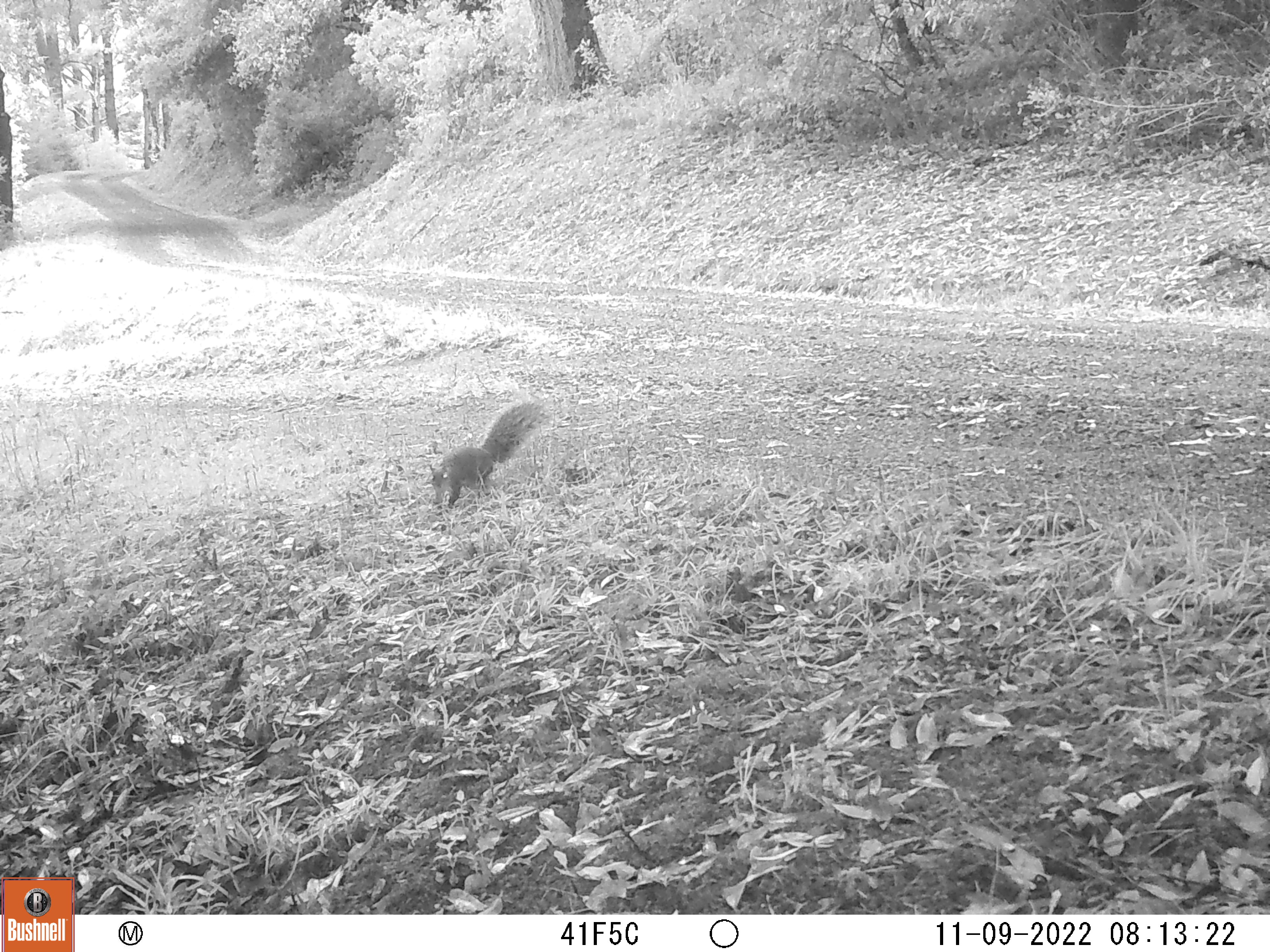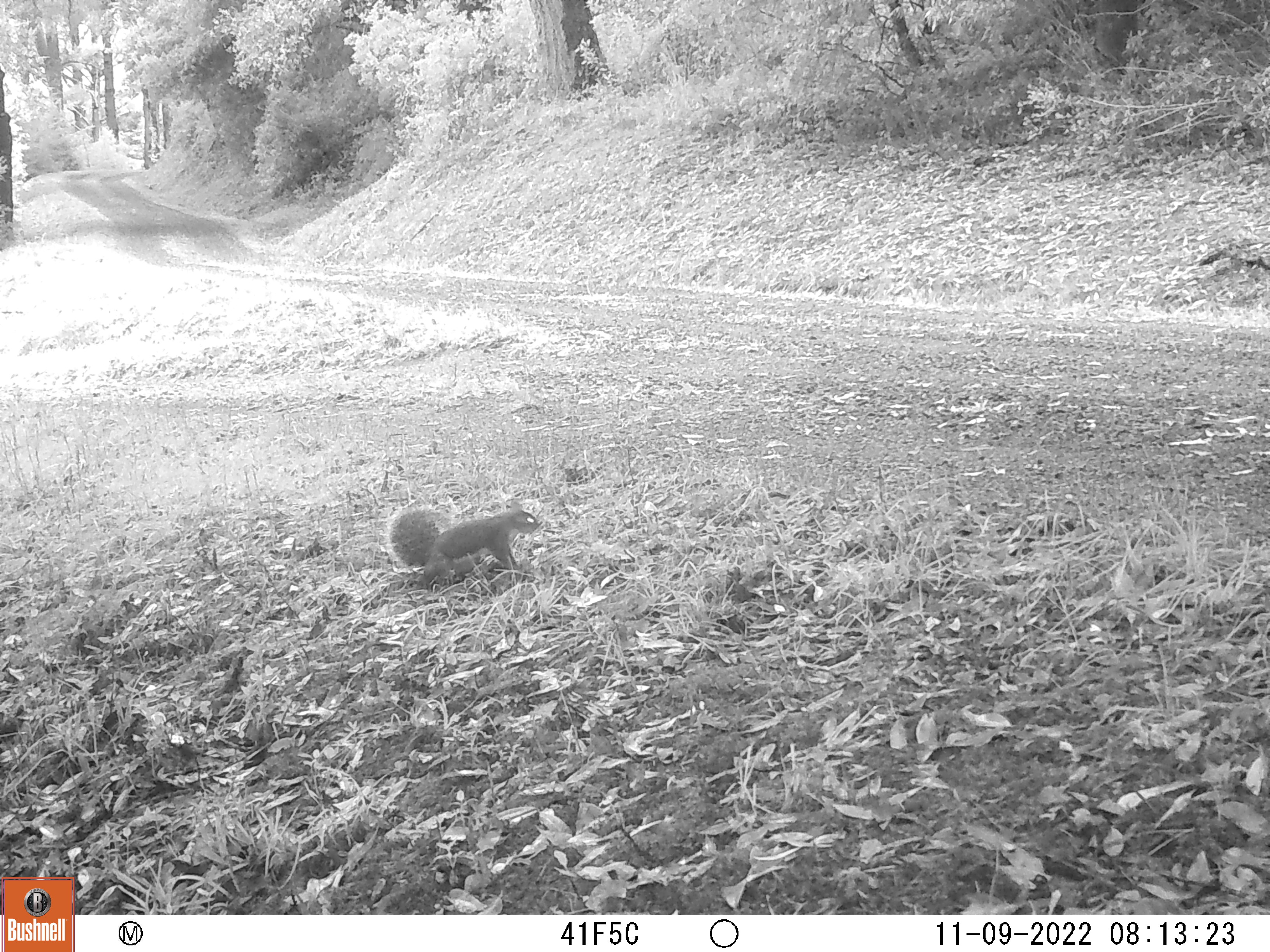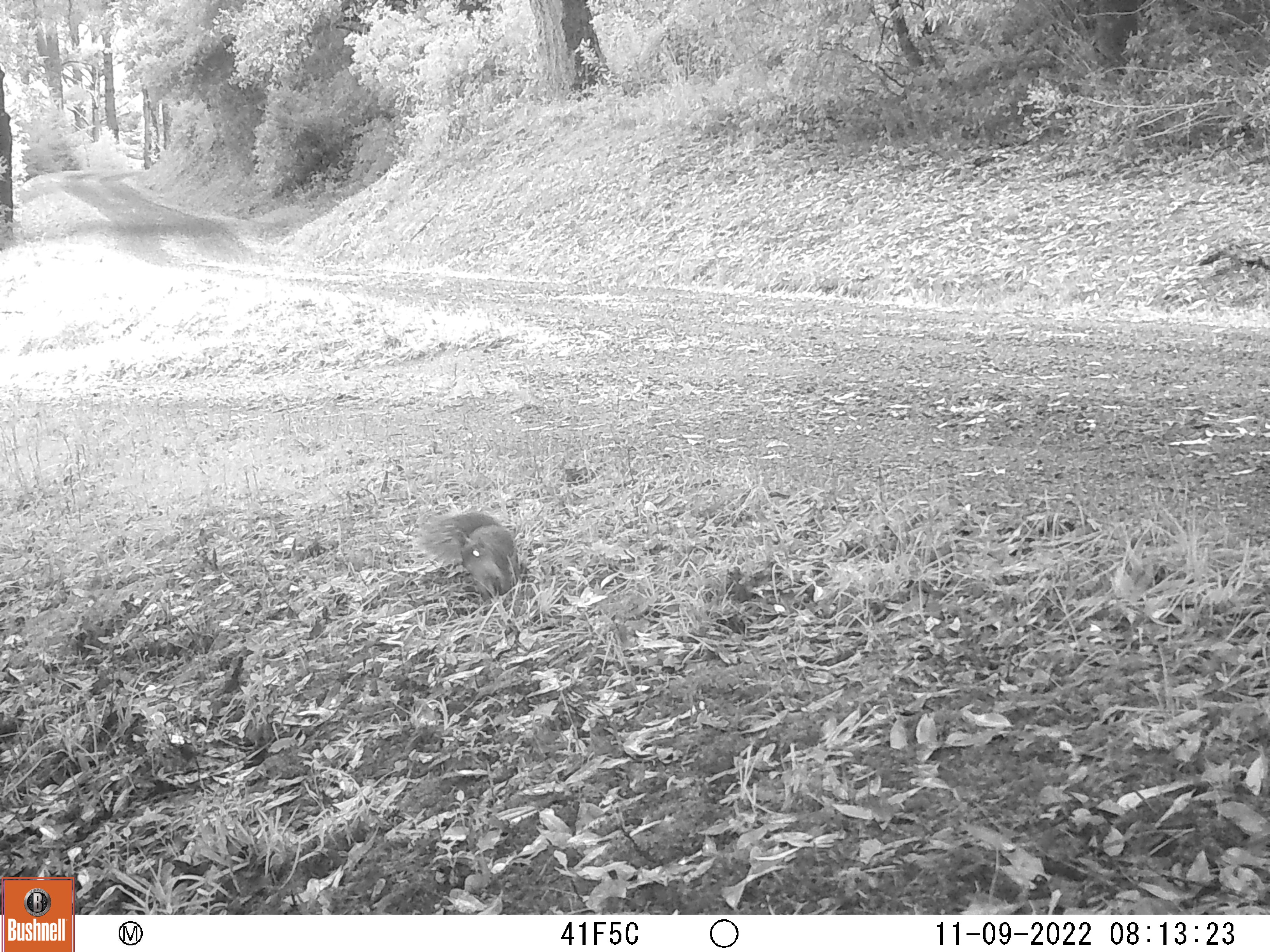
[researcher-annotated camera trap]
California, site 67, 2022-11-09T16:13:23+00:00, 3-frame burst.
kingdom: Animalia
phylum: Chordata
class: Mammalia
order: Rodentia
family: Sciuridae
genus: Sciurus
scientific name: Sciurus griseus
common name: western gray squirrel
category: western grey squirrel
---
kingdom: Animalia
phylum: Chordata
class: Mammalia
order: Rodentia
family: Sciuridae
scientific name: Sciuridae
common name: squirrel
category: unknown squirrel